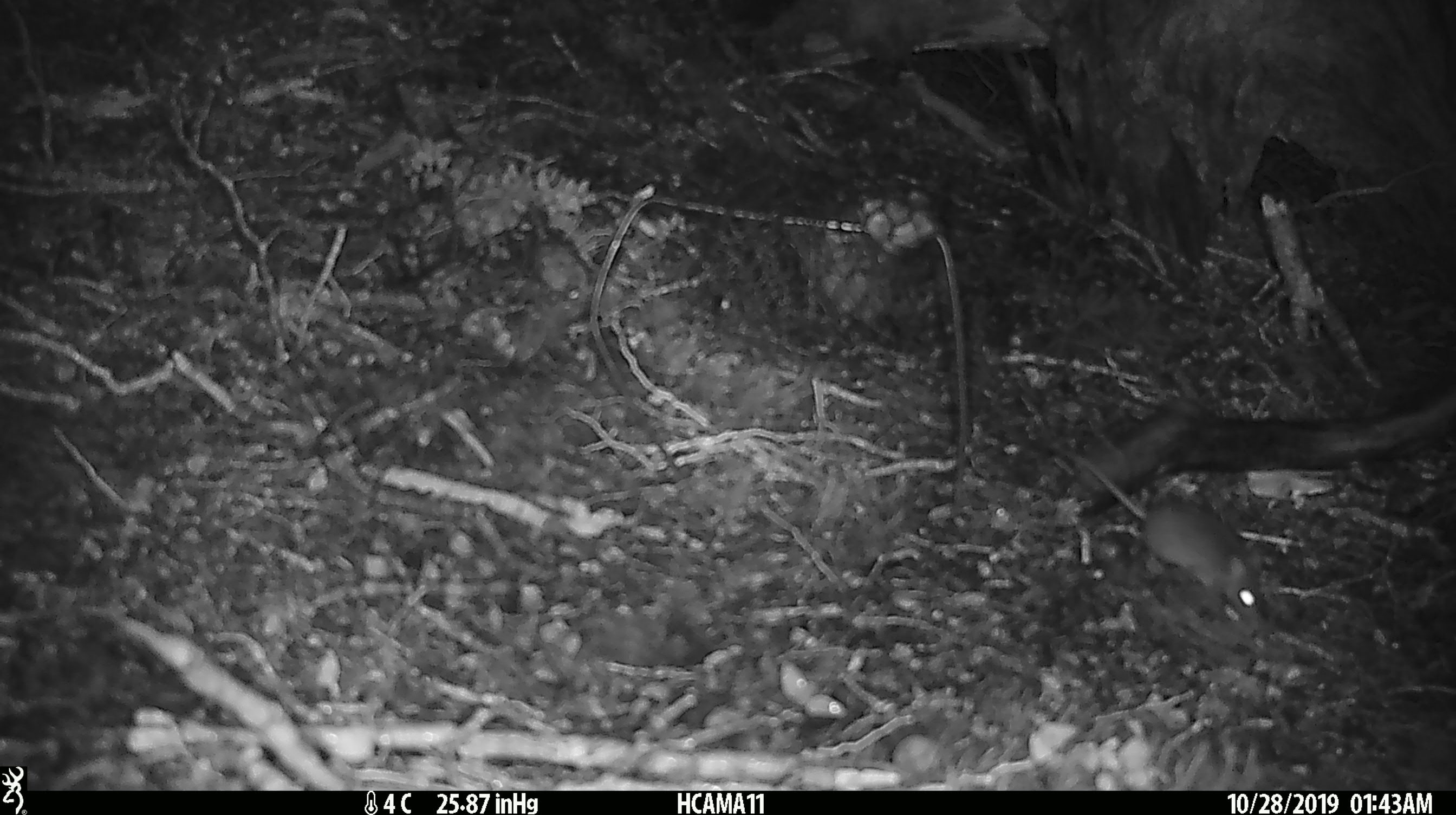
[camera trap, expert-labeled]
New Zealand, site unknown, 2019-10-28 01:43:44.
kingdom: Animalia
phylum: Chordata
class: Mammalia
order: Rodentia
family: Muridae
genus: Mus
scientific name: Mus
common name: mouse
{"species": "mouse (Mus)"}